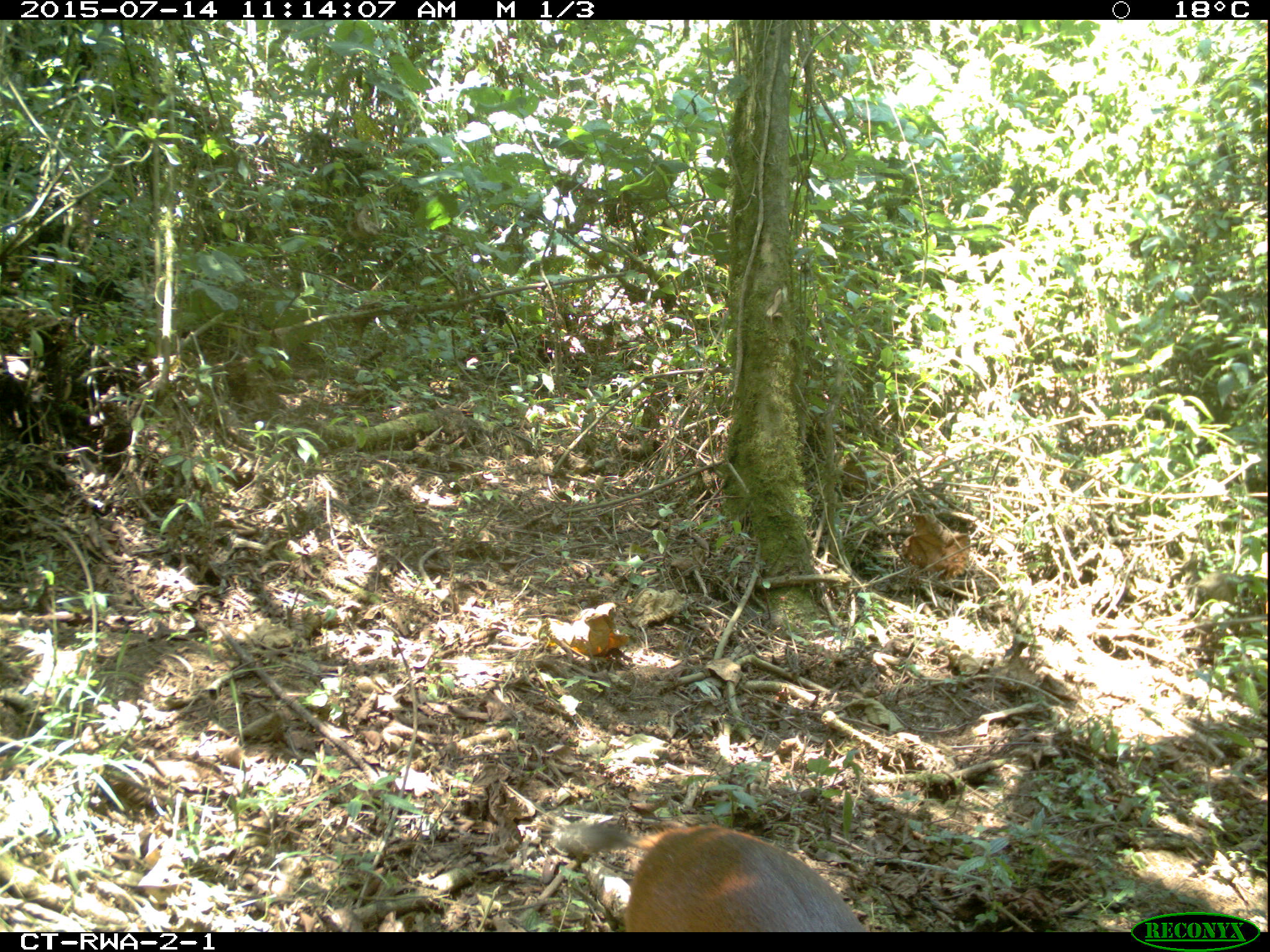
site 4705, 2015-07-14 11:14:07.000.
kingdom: Animalia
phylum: Chordata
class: Mammalia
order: Artiodactyla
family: Bovidae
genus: Cephalophus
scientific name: Cephalophus nigrifrons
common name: black-fronted duiker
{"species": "Cephalophus nigrifrons (black-fronted duiker)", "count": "1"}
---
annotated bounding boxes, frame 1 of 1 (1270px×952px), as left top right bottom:
cephalophus nigrifrons: 604 822 867 930